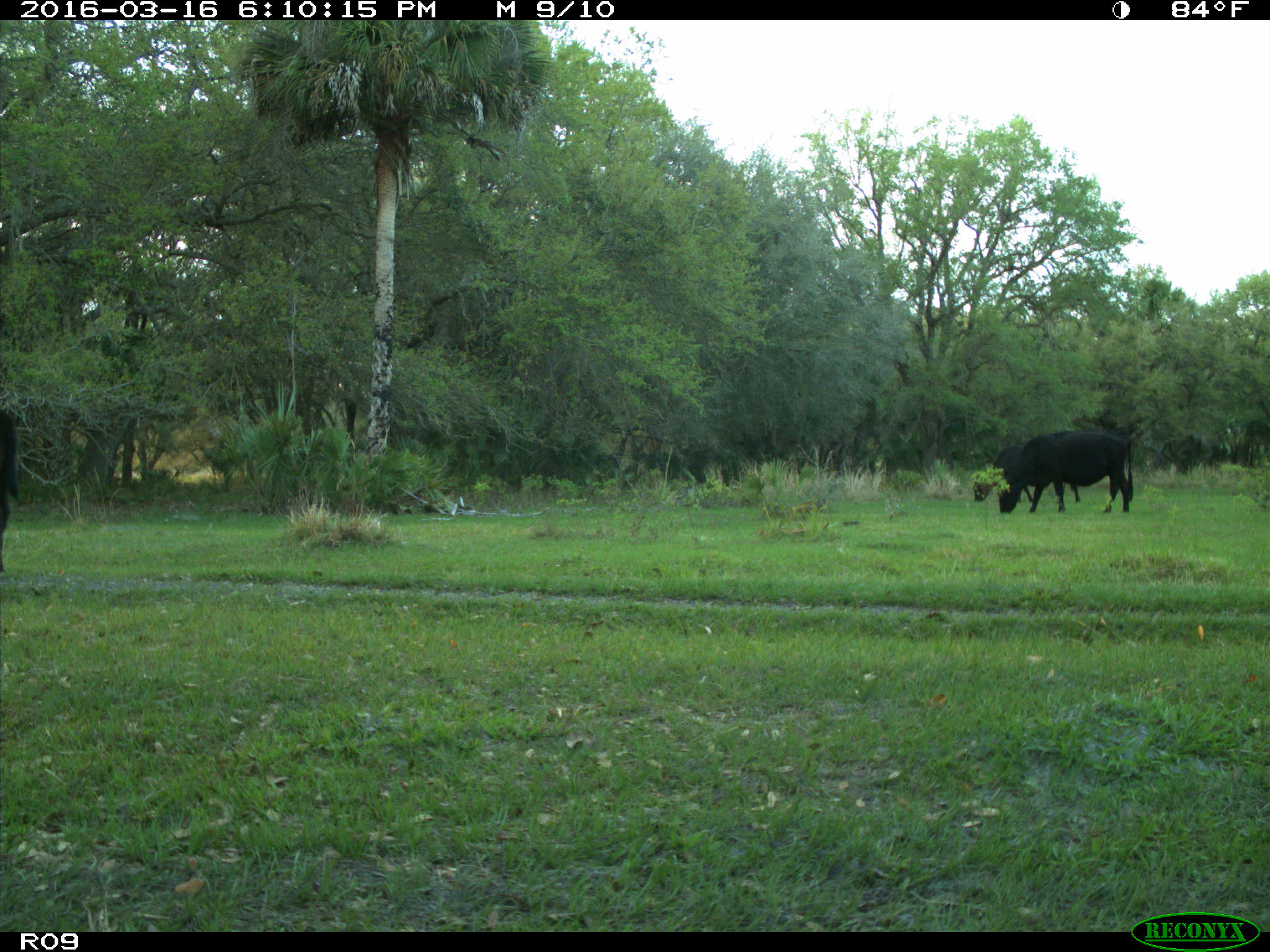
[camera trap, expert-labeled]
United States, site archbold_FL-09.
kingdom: Animalia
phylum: Chordata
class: Mammalia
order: Artiodactyla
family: Bovidae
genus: Bos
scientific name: Bos taurus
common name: domestic cow